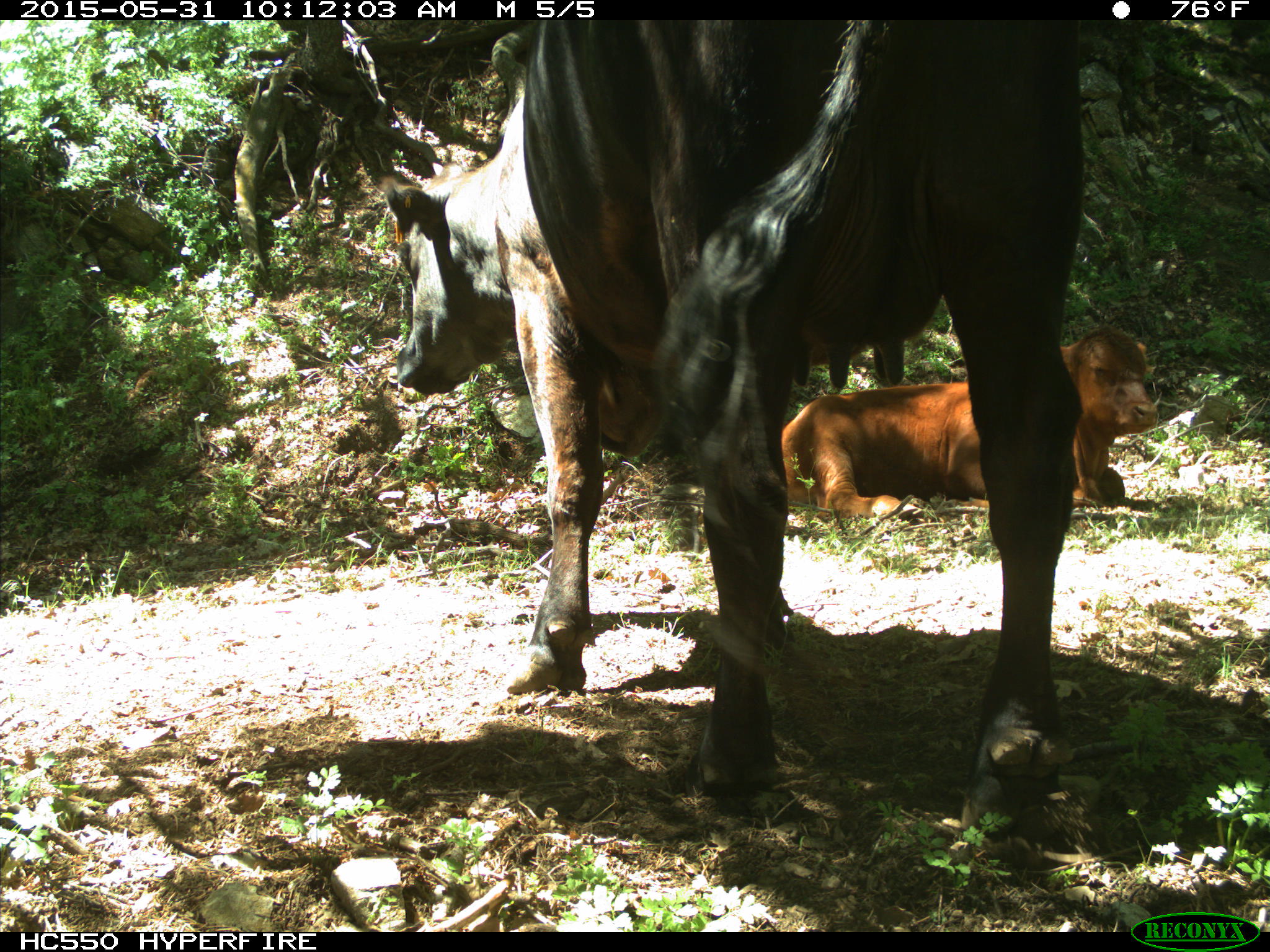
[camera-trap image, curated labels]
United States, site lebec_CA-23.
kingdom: Animalia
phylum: Chordata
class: Mammalia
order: Artiodactyla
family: Bovidae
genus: Bos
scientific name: Bos taurus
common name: domestic cow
Bos taurus (domestic cow).